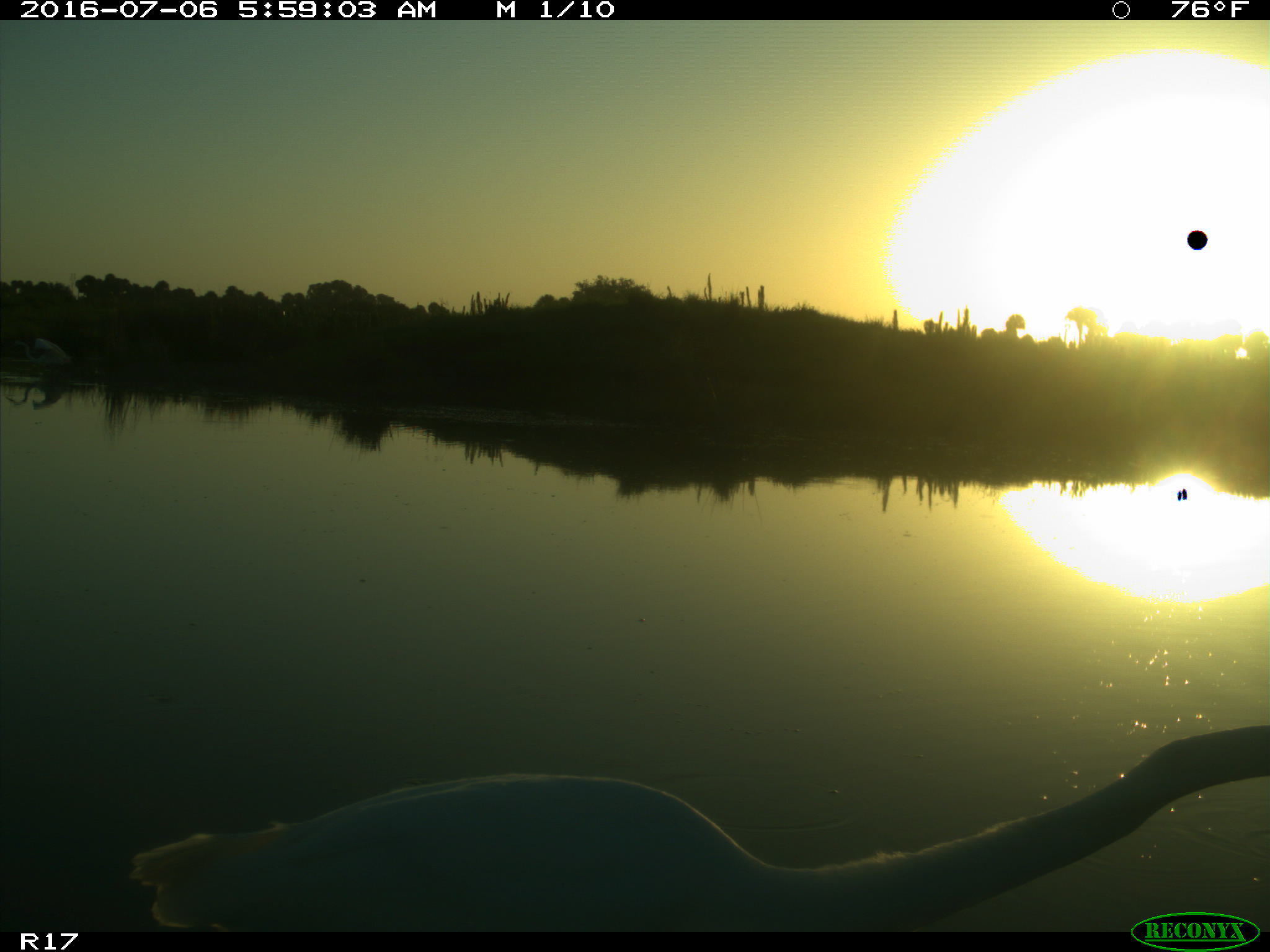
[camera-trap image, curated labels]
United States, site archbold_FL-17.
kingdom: Animalia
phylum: Chordata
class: Aves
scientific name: Aves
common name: birds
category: unidentified bird